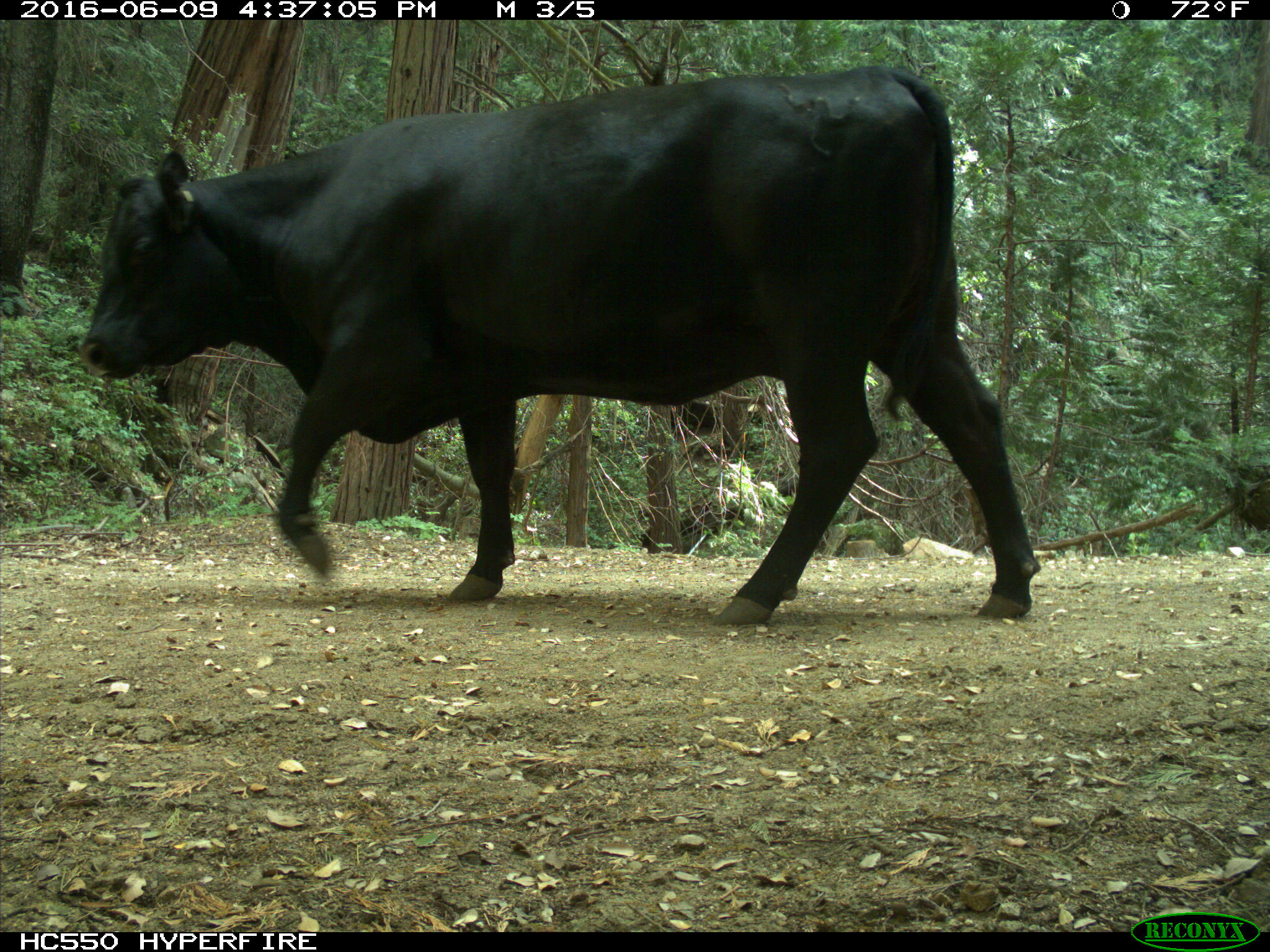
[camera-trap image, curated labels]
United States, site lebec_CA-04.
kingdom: Animalia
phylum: Chordata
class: Mammalia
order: Artiodactyla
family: Bovidae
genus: Bos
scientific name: Bos taurus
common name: domestic cow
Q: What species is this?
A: Bos taurus (domestic cow).